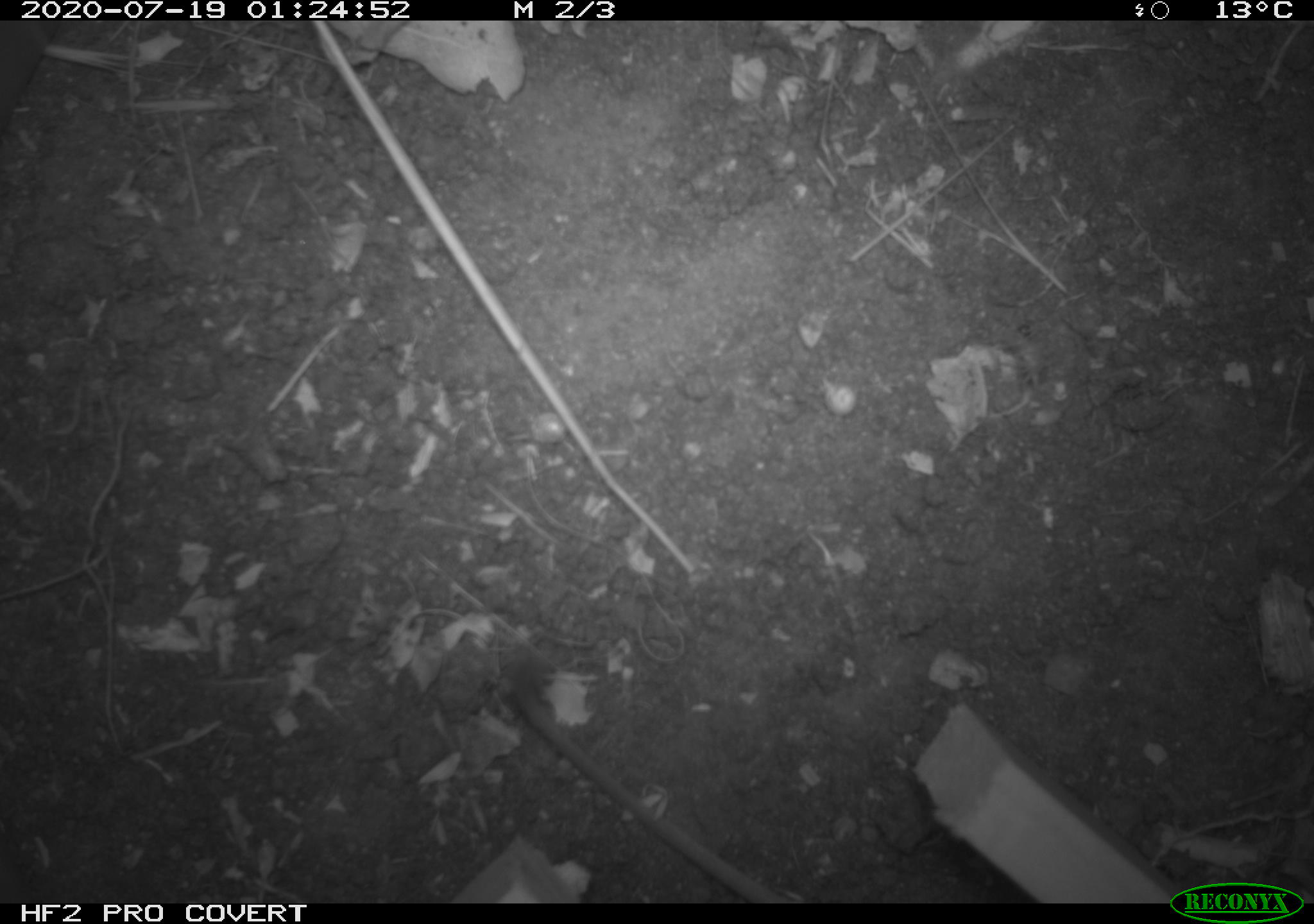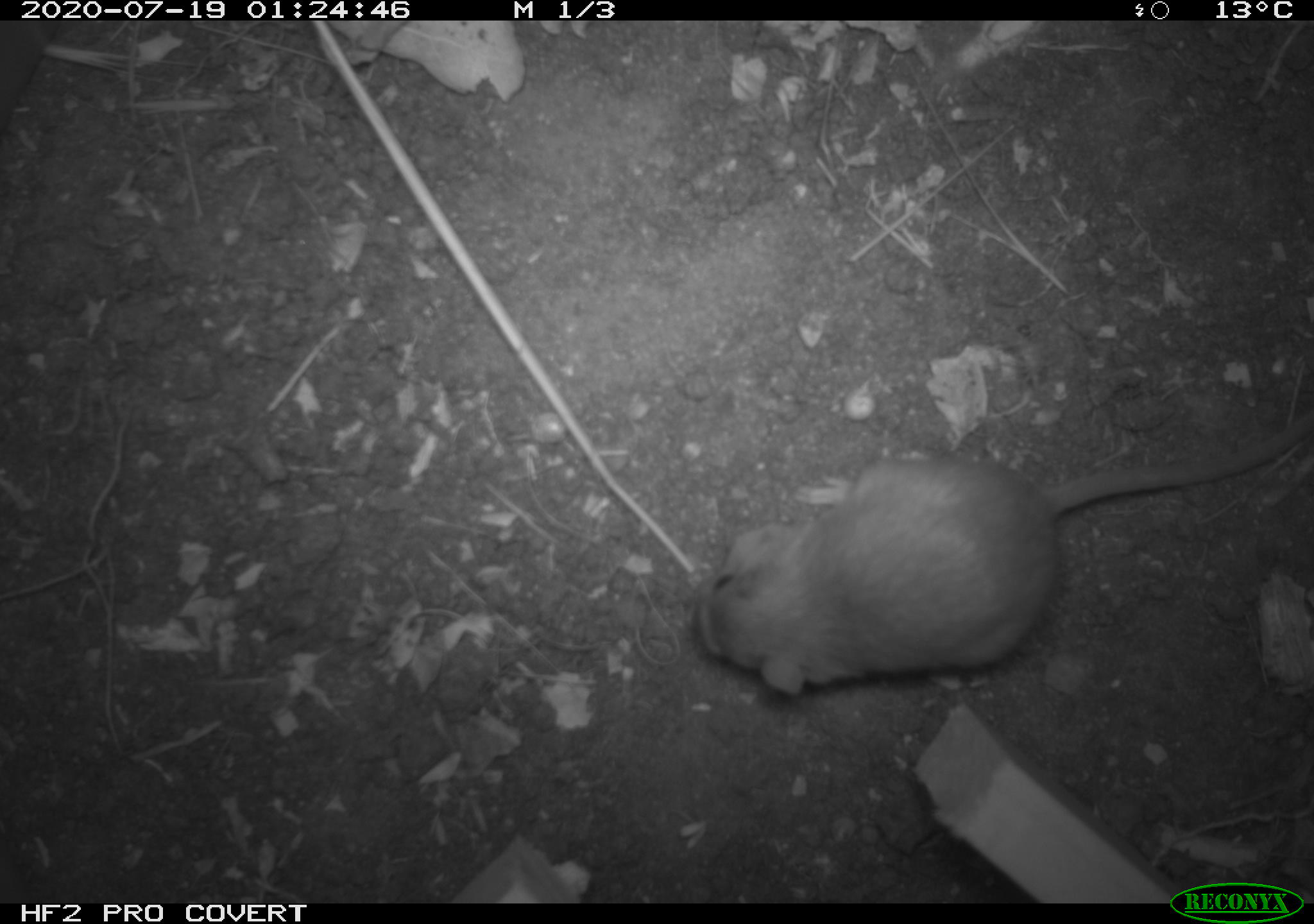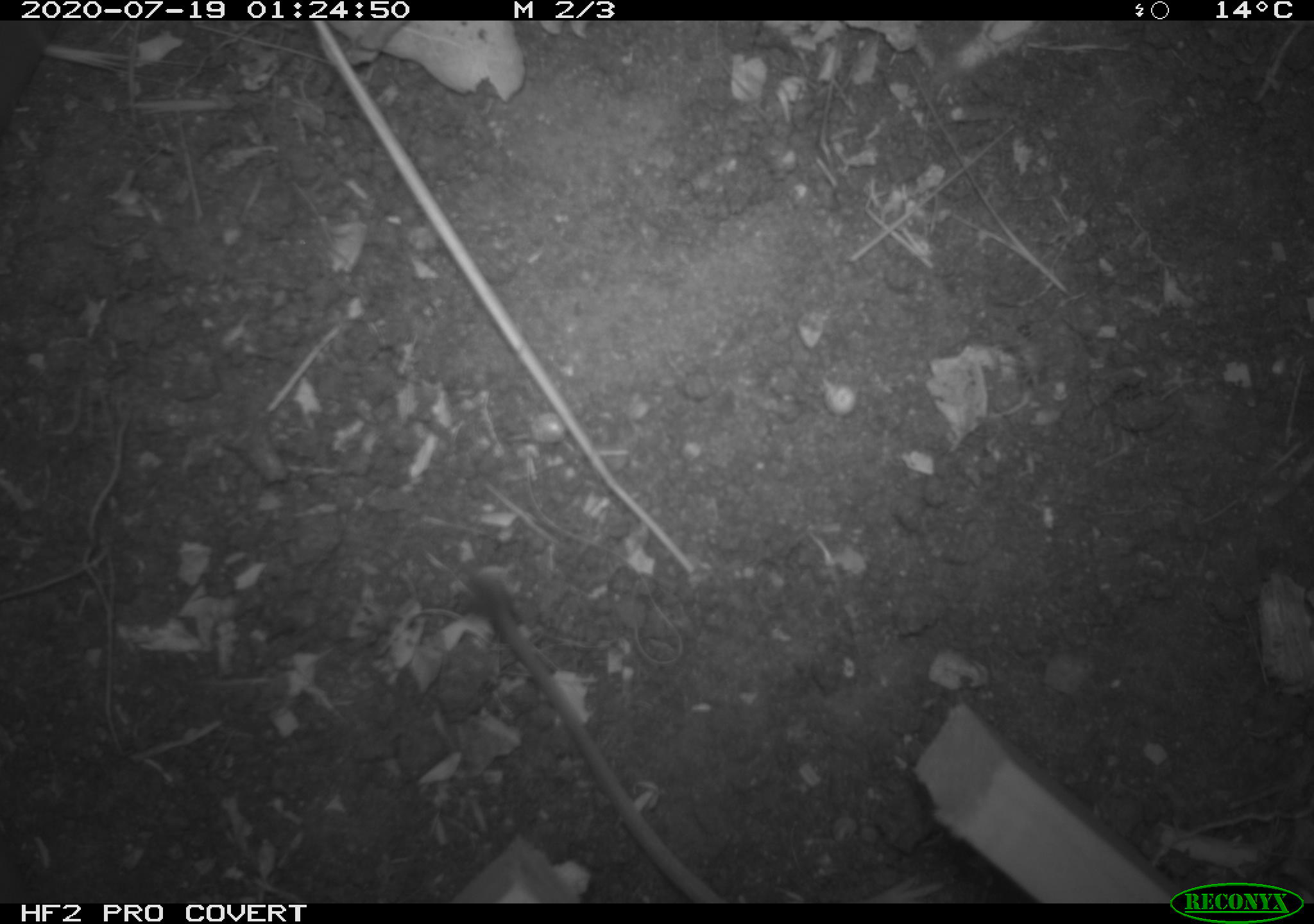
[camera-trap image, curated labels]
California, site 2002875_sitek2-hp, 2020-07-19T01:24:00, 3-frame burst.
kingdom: Animalia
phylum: Chordata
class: Mammalia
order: Rodentia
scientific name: Rodentia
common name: rodent